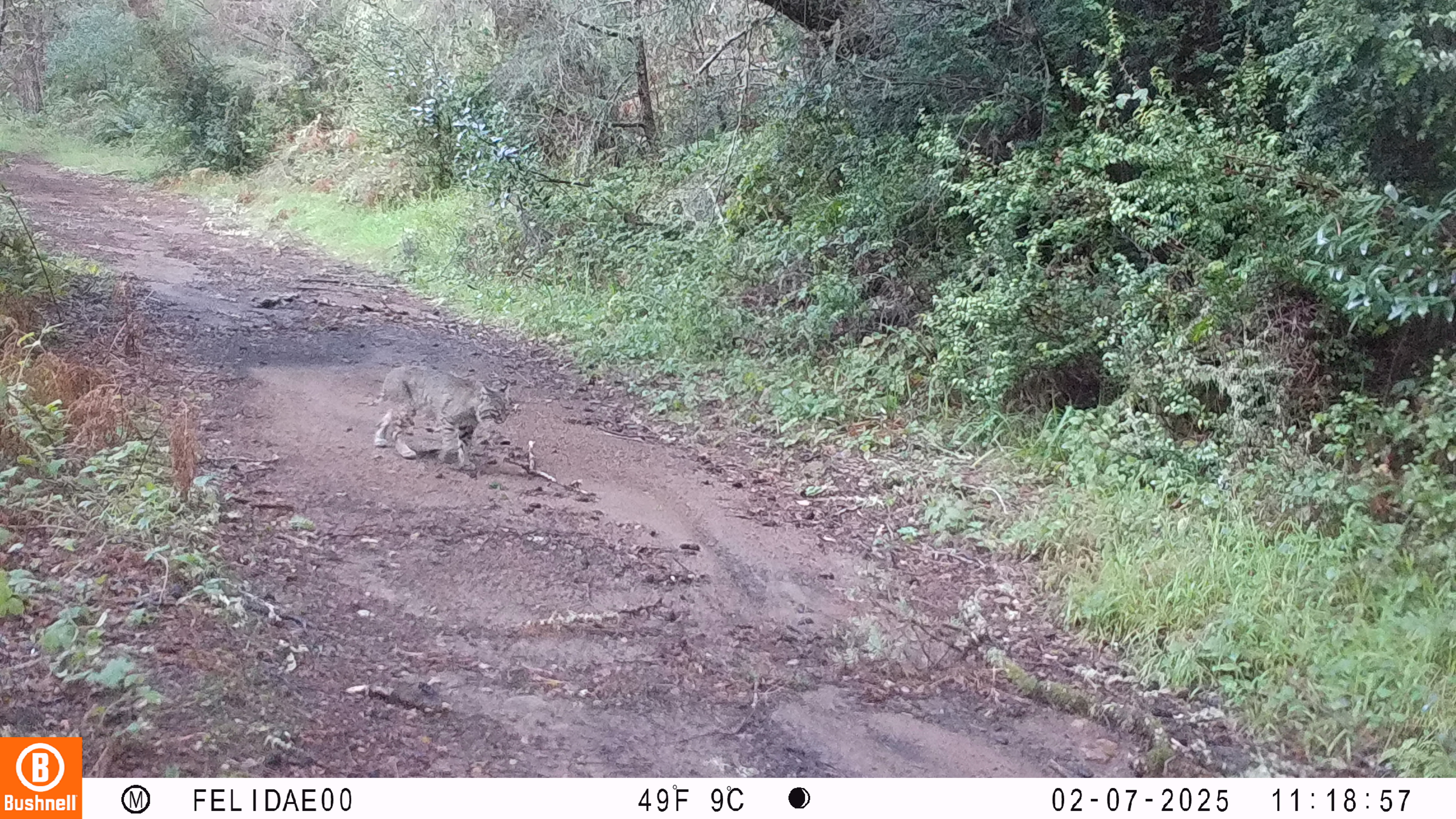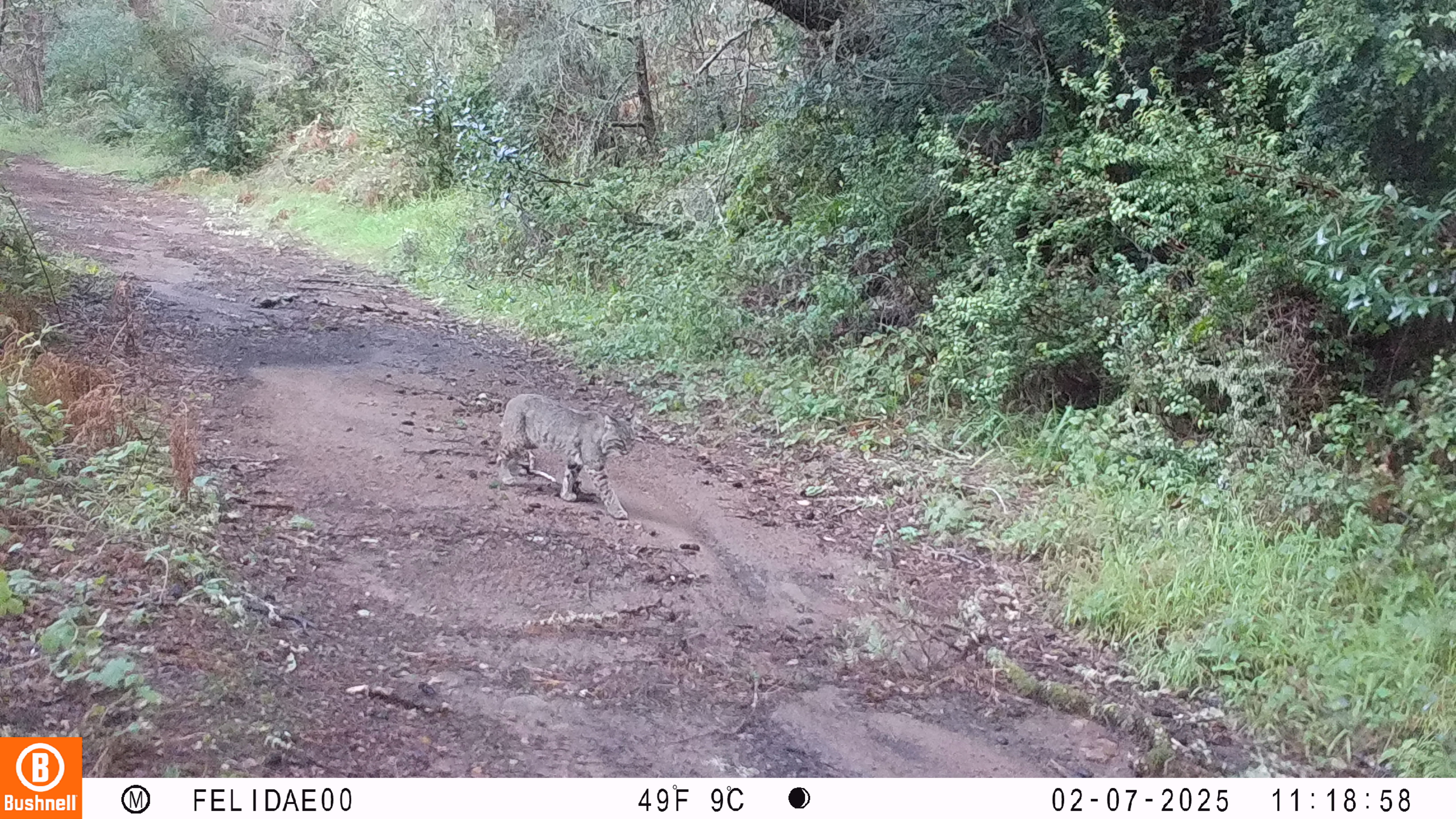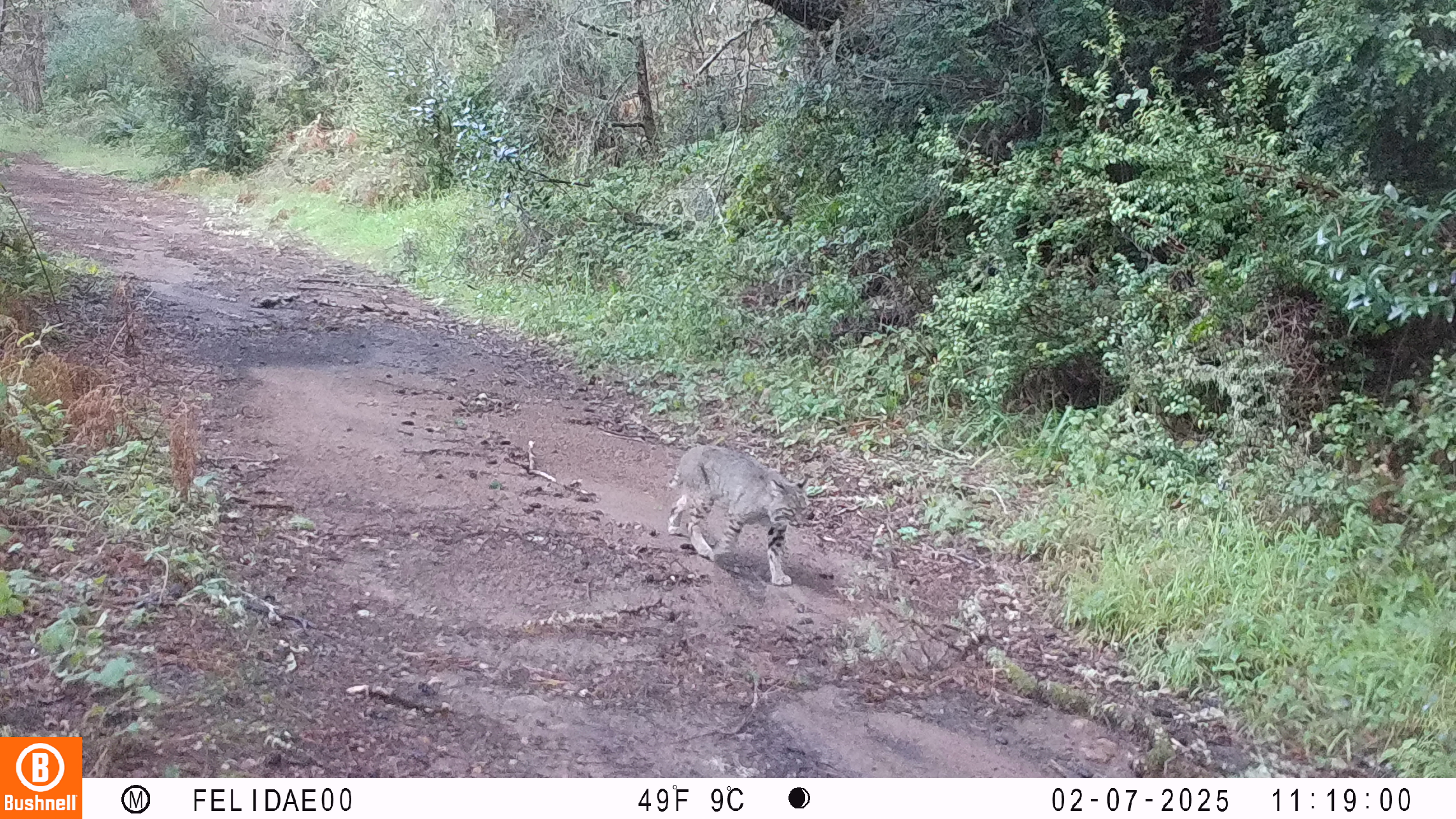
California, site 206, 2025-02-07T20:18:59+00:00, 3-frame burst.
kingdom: Animalia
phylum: Chordata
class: Mammalia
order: Carnivora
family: Felidae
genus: Lynx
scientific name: Lynx rufus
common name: bobcat